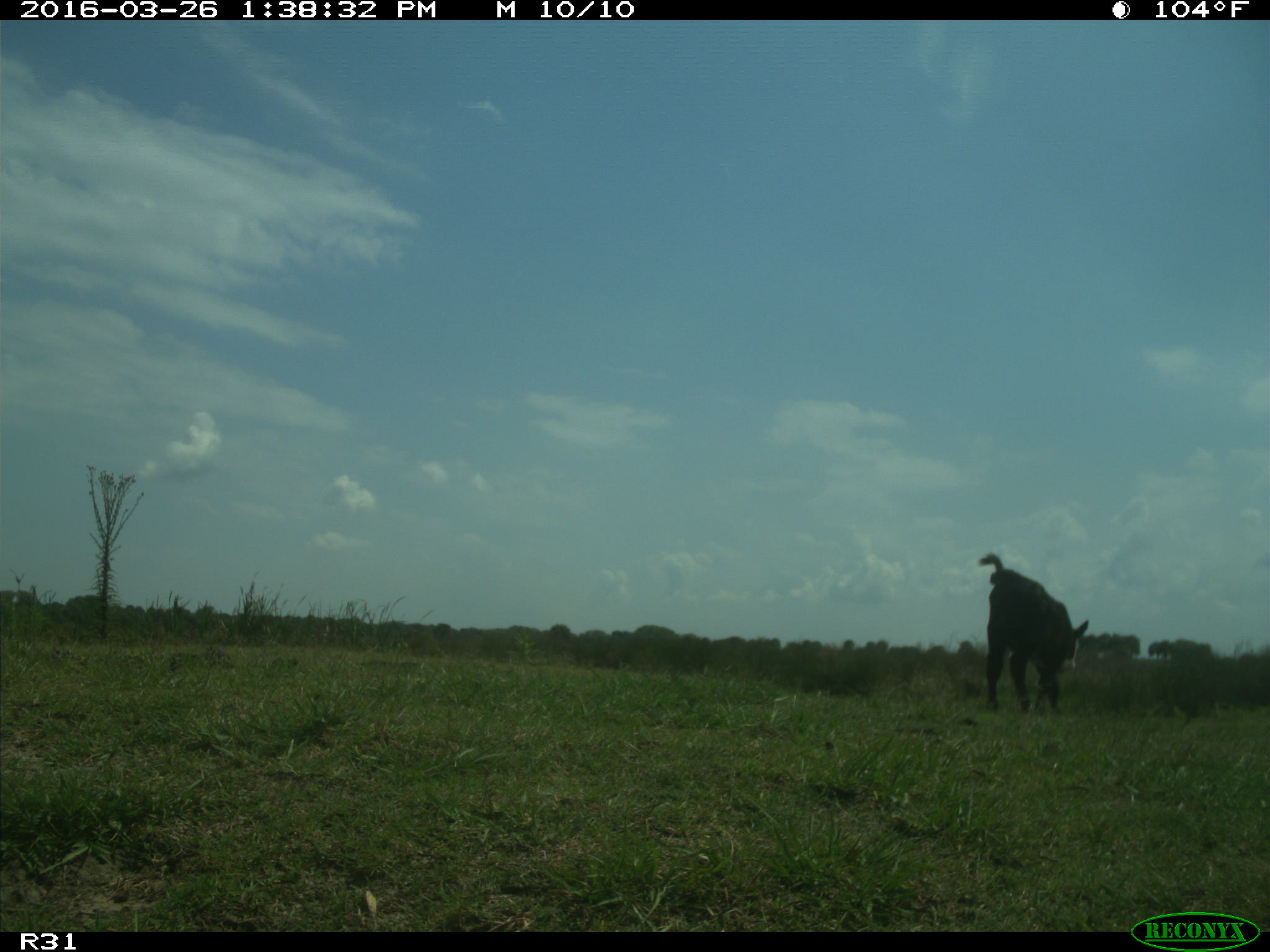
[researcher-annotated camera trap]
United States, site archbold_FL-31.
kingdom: Animalia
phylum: Chordata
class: Mammalia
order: Artiodactyla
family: Bovidae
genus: Bos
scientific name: Bos taurus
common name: domestic cow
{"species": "Bos taurus (domestic cow)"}